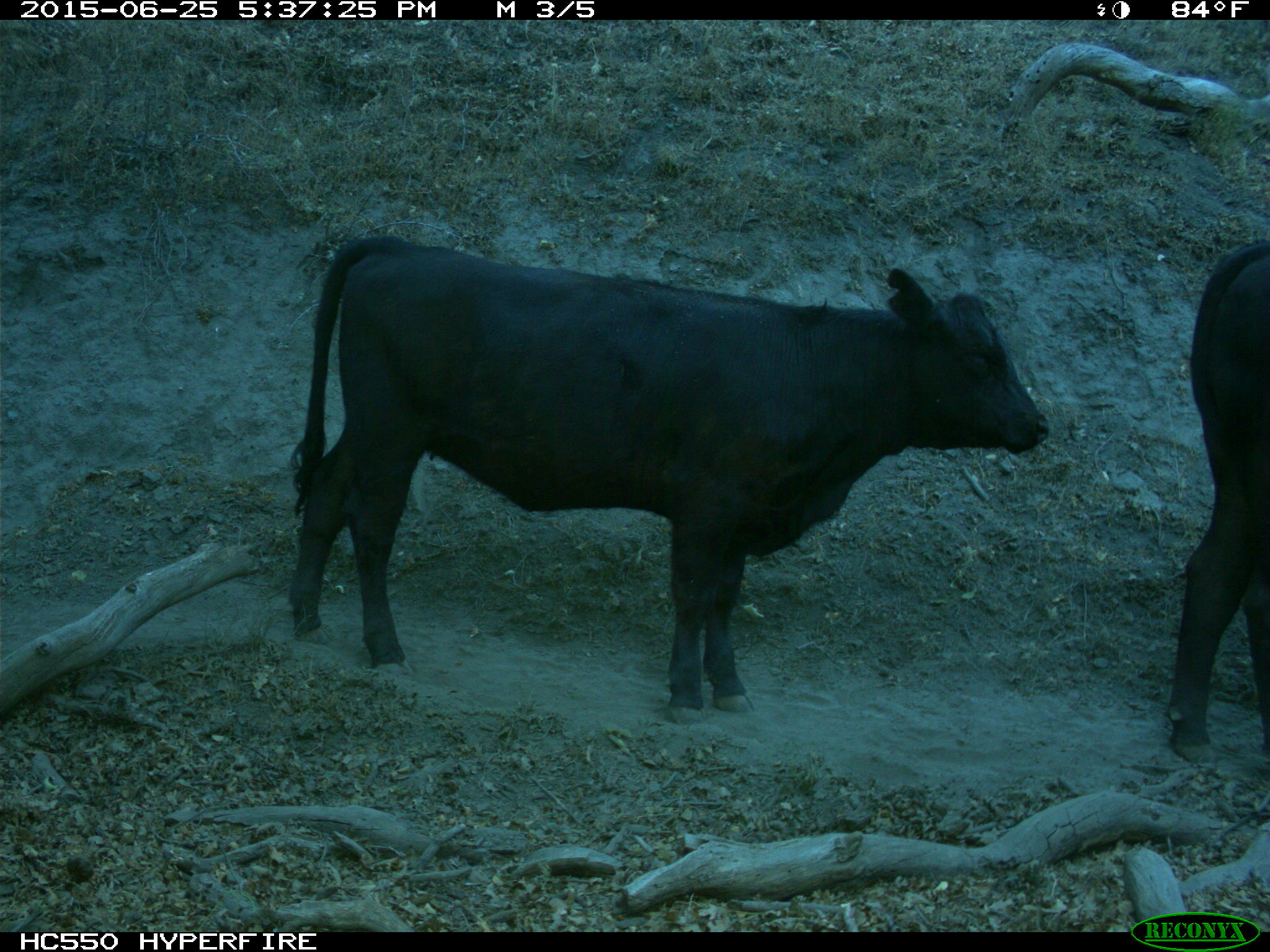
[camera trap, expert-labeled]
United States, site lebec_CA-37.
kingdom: Animalia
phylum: Chordata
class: Mammalia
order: Artiodactyla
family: Bovidae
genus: Bos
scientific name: Bos taurus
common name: domestic cow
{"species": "Bos taurus (domestic cow)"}